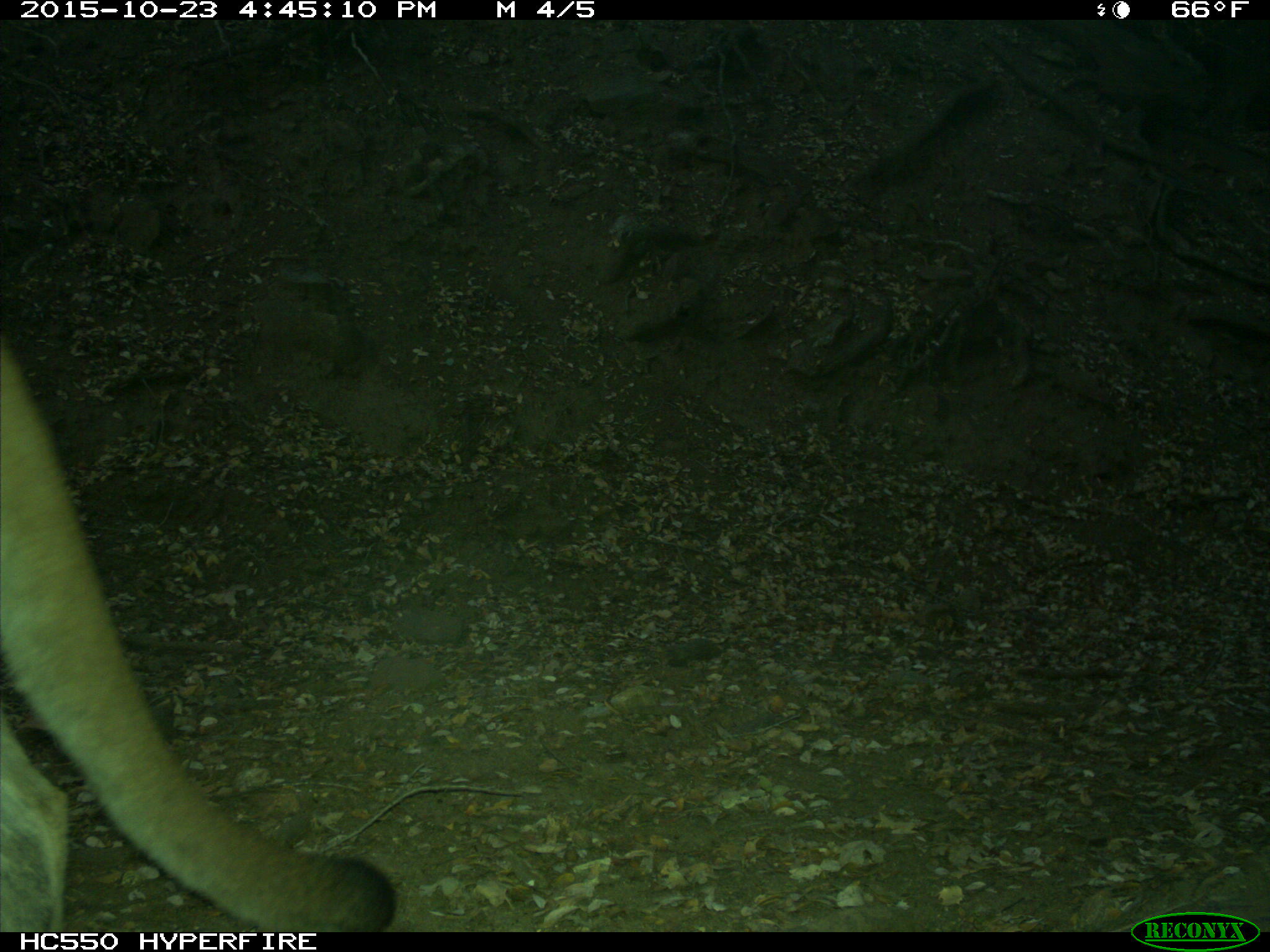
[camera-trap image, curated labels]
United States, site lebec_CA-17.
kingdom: Animalia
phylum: Chordata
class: Mammalia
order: Carnivora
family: Felidae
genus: Puma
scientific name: Puma concolor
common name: mountain lion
Puma concolor (mountain lion).